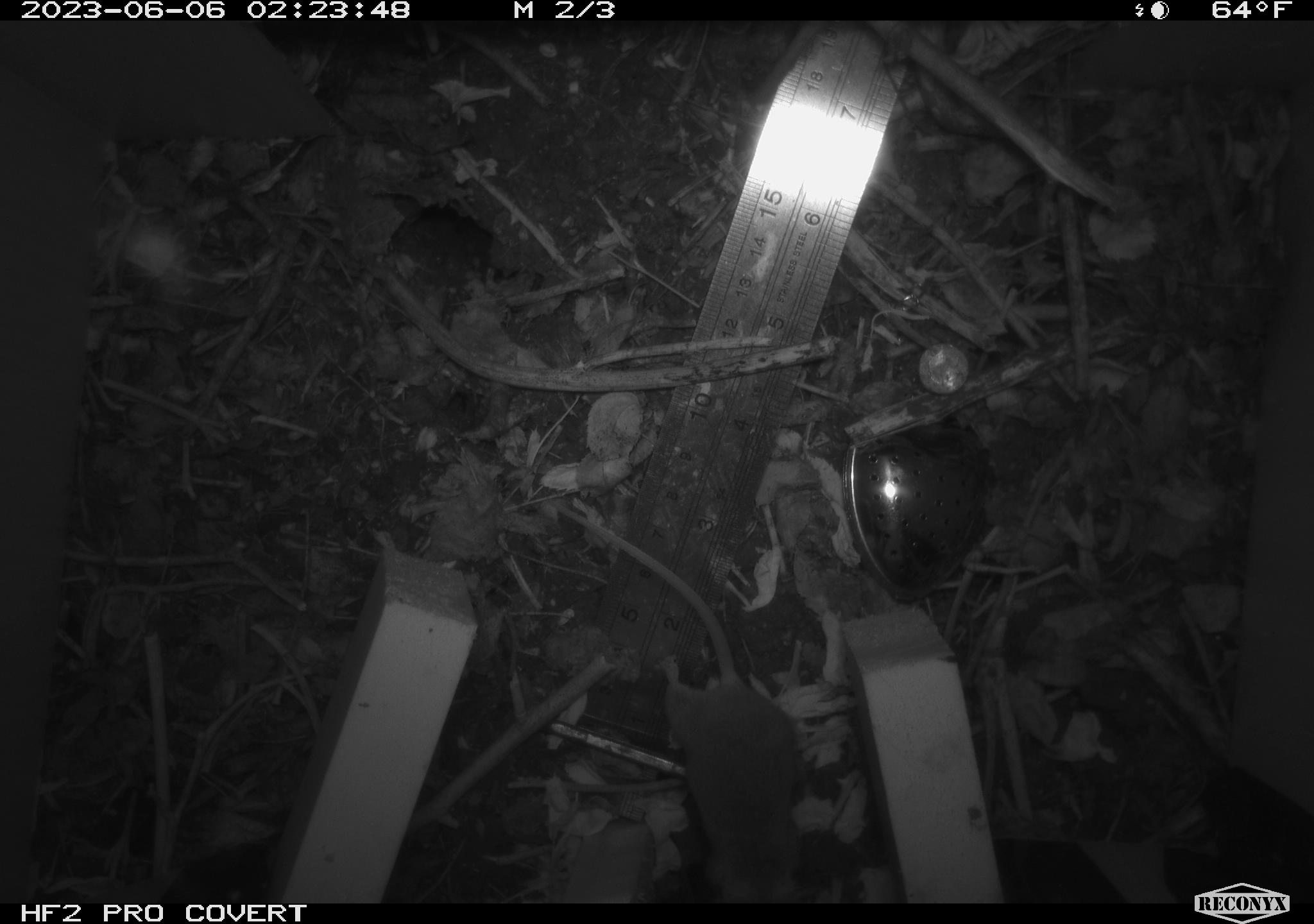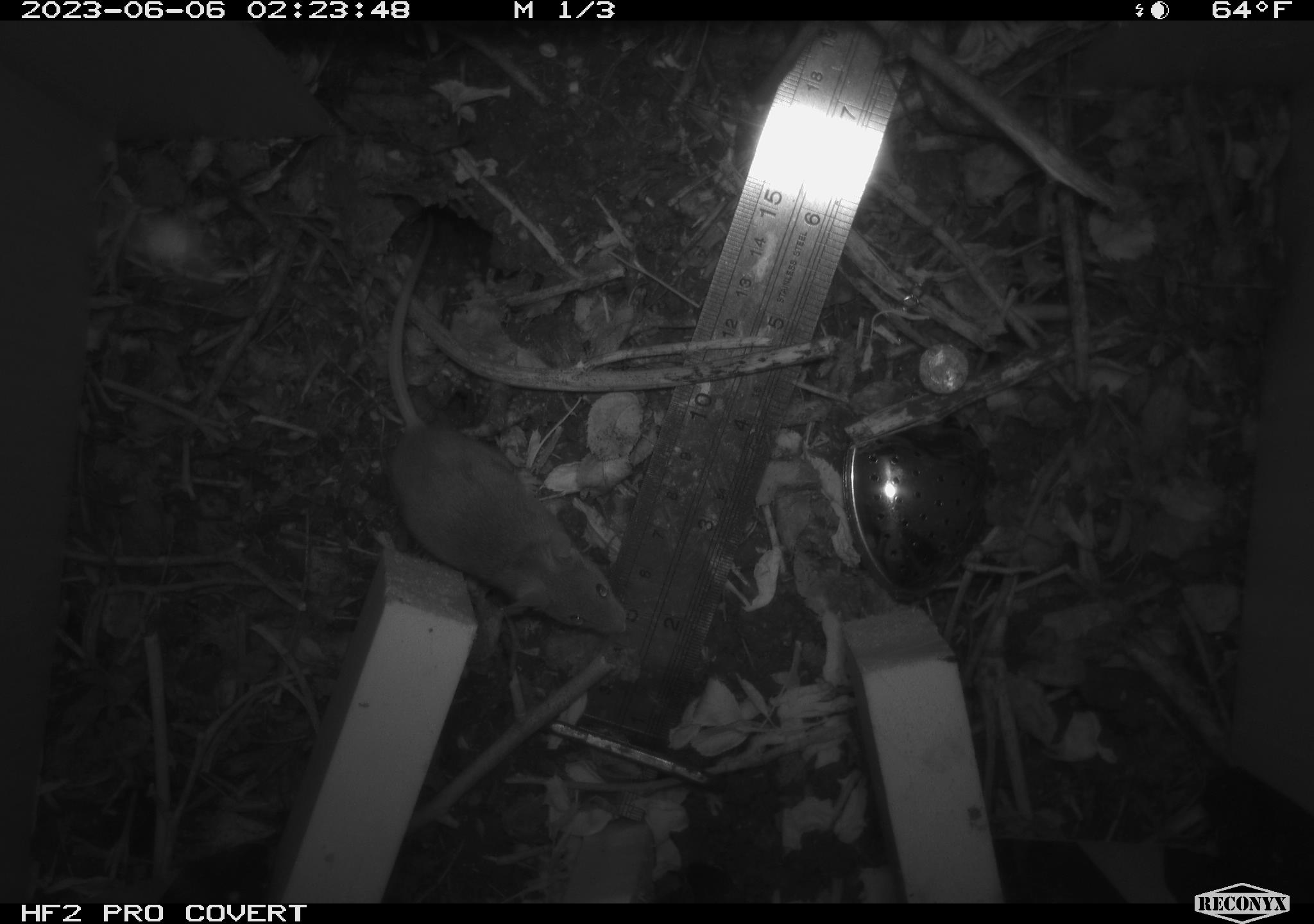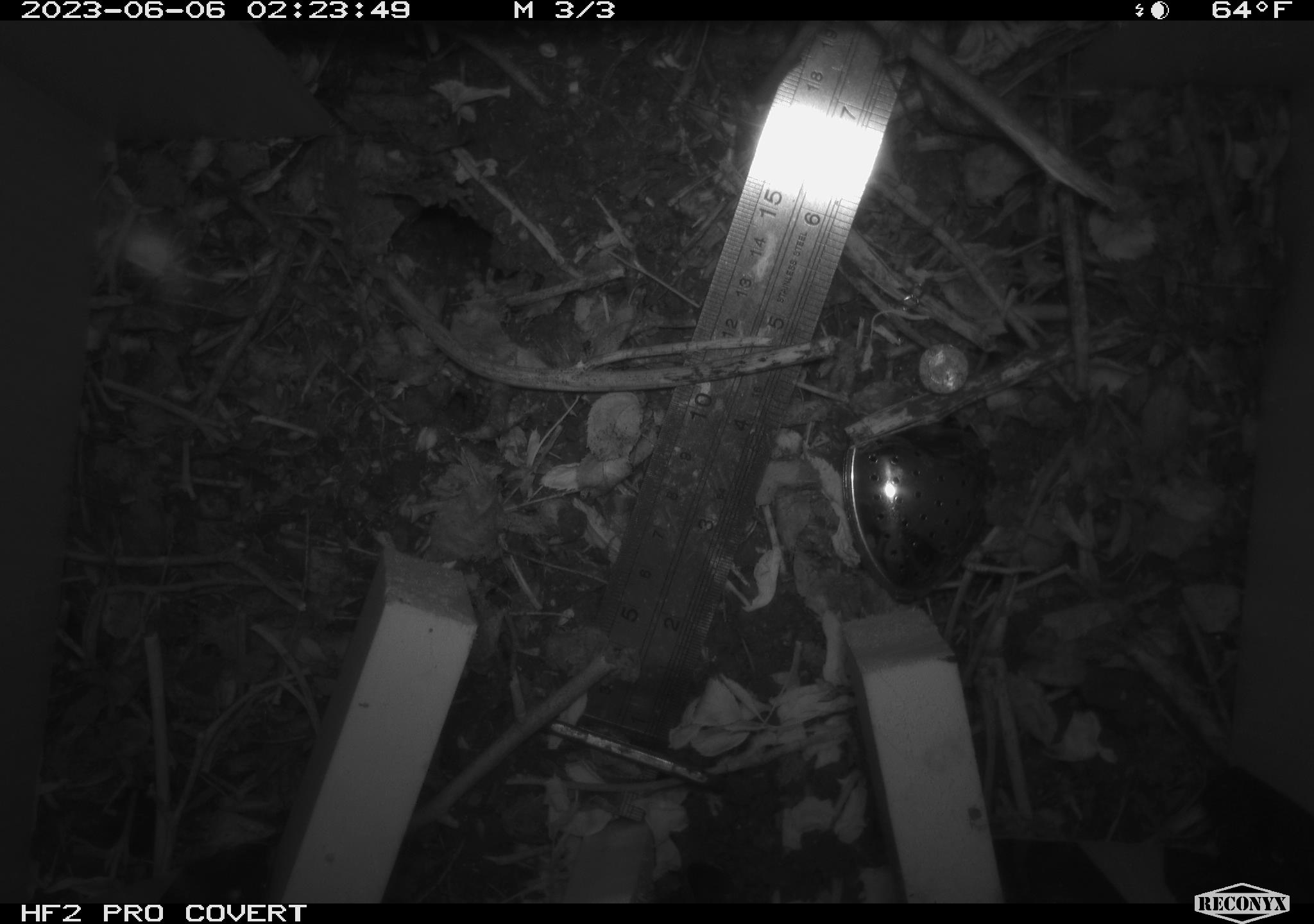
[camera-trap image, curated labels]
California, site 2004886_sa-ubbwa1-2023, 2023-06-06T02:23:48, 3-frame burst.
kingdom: Animalia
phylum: Chordata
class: Mammalia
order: Rodentia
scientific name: Rodentia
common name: rodent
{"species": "rodent (Rodentia)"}